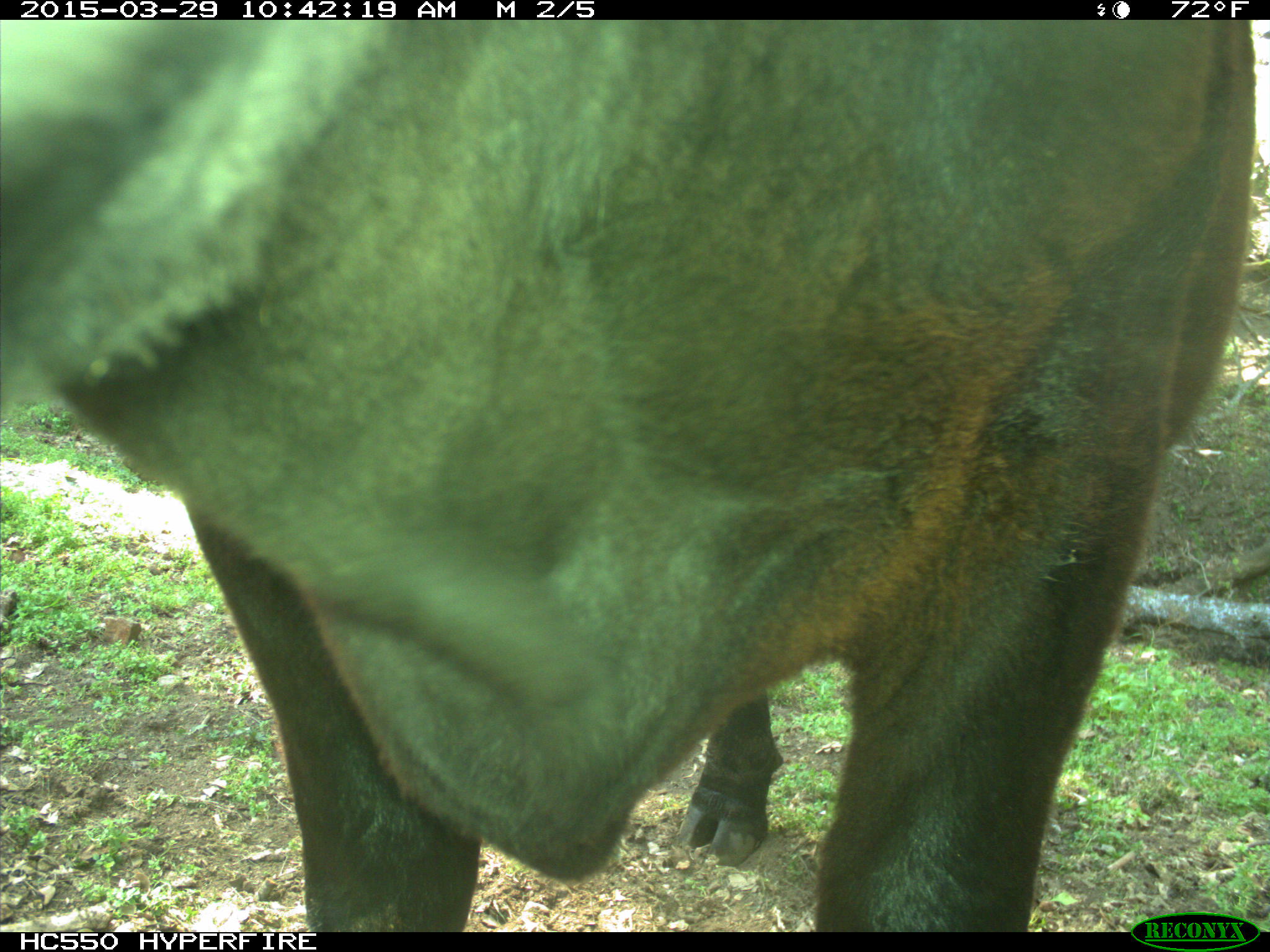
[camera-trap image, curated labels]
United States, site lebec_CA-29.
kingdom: Animalia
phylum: Chordata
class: Mammalia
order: Artiodactyla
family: Bovidae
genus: Bos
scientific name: Bos taurus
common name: domestic cow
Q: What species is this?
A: Bos taurus (domestic cow).